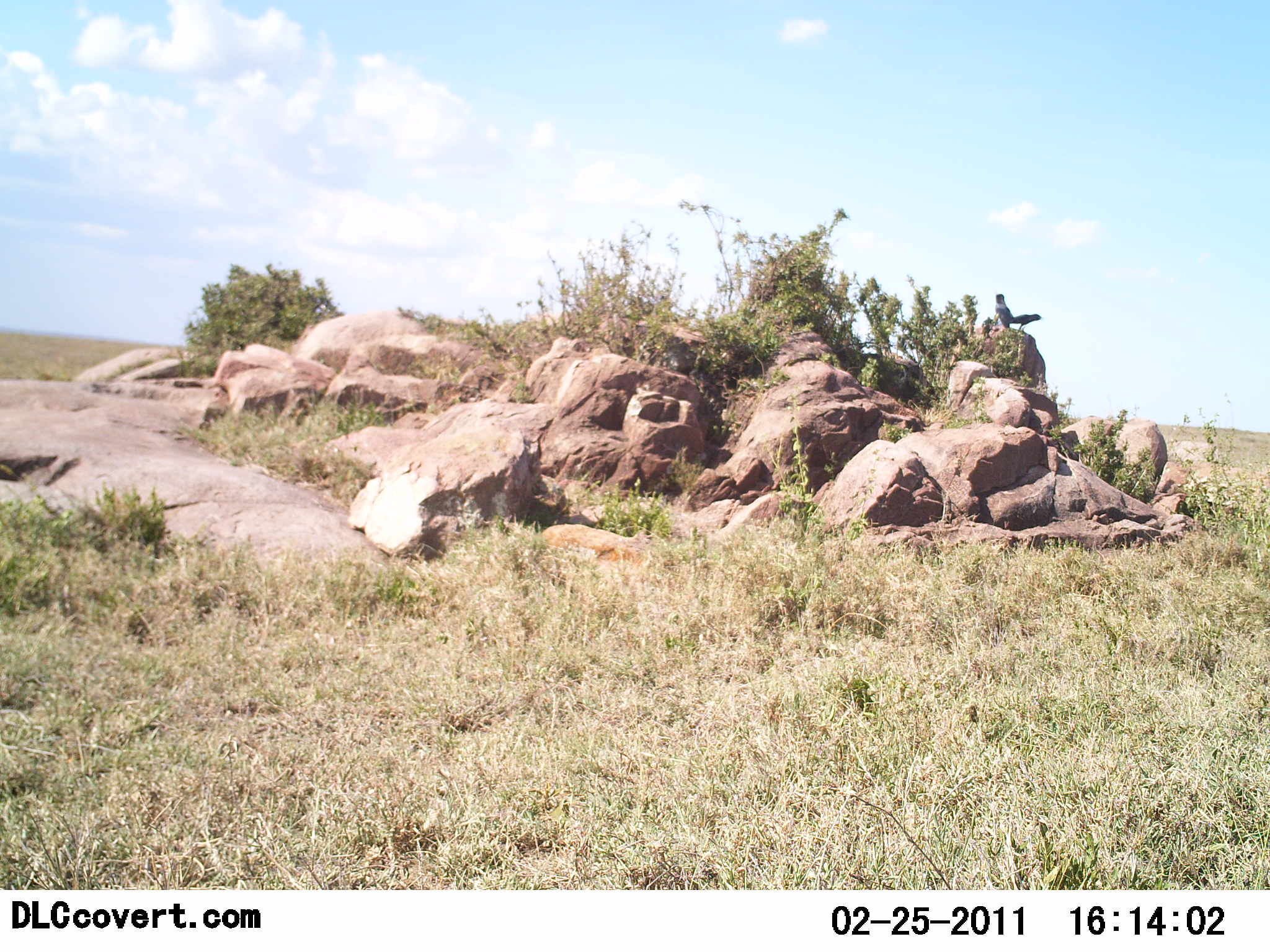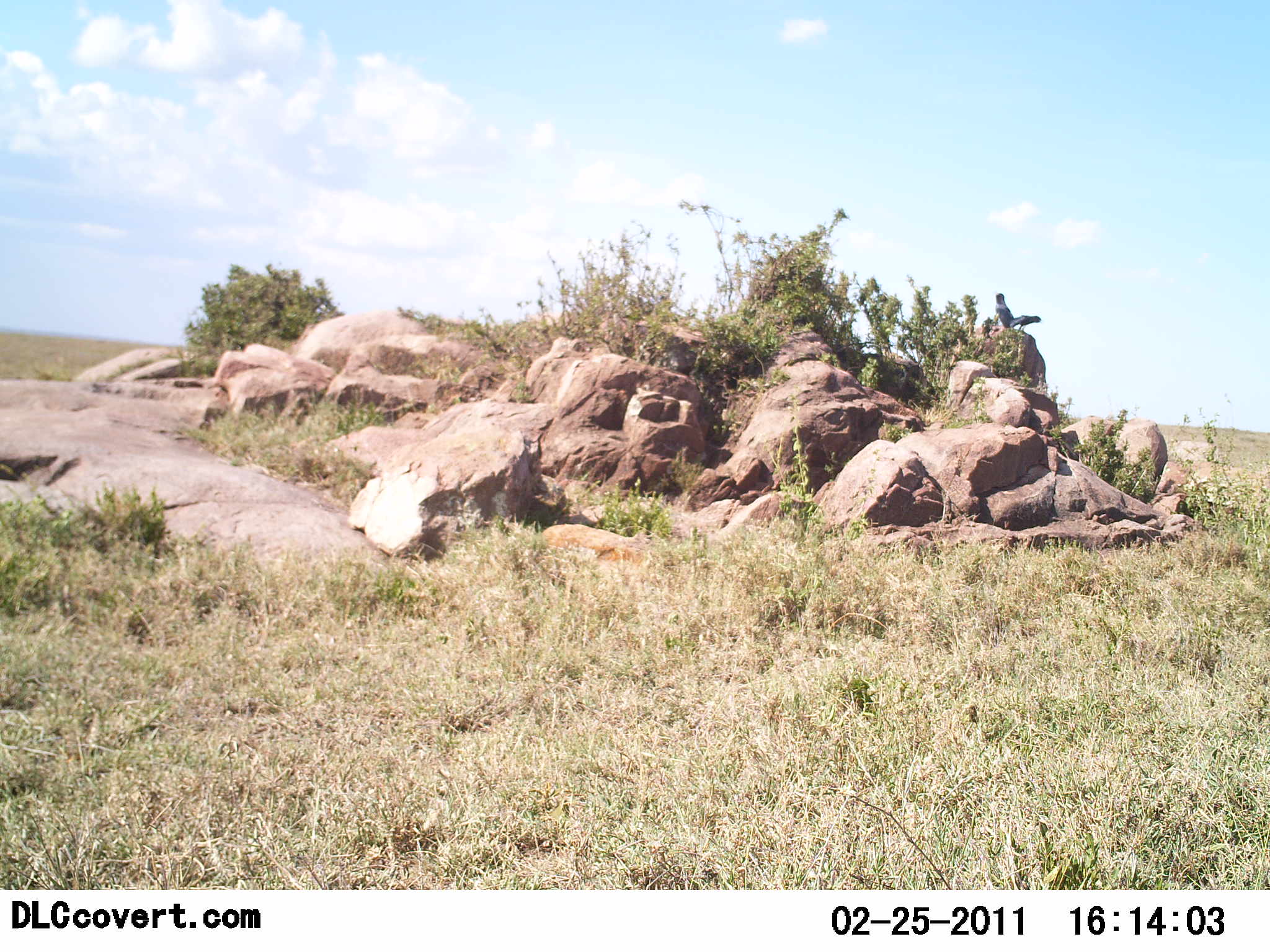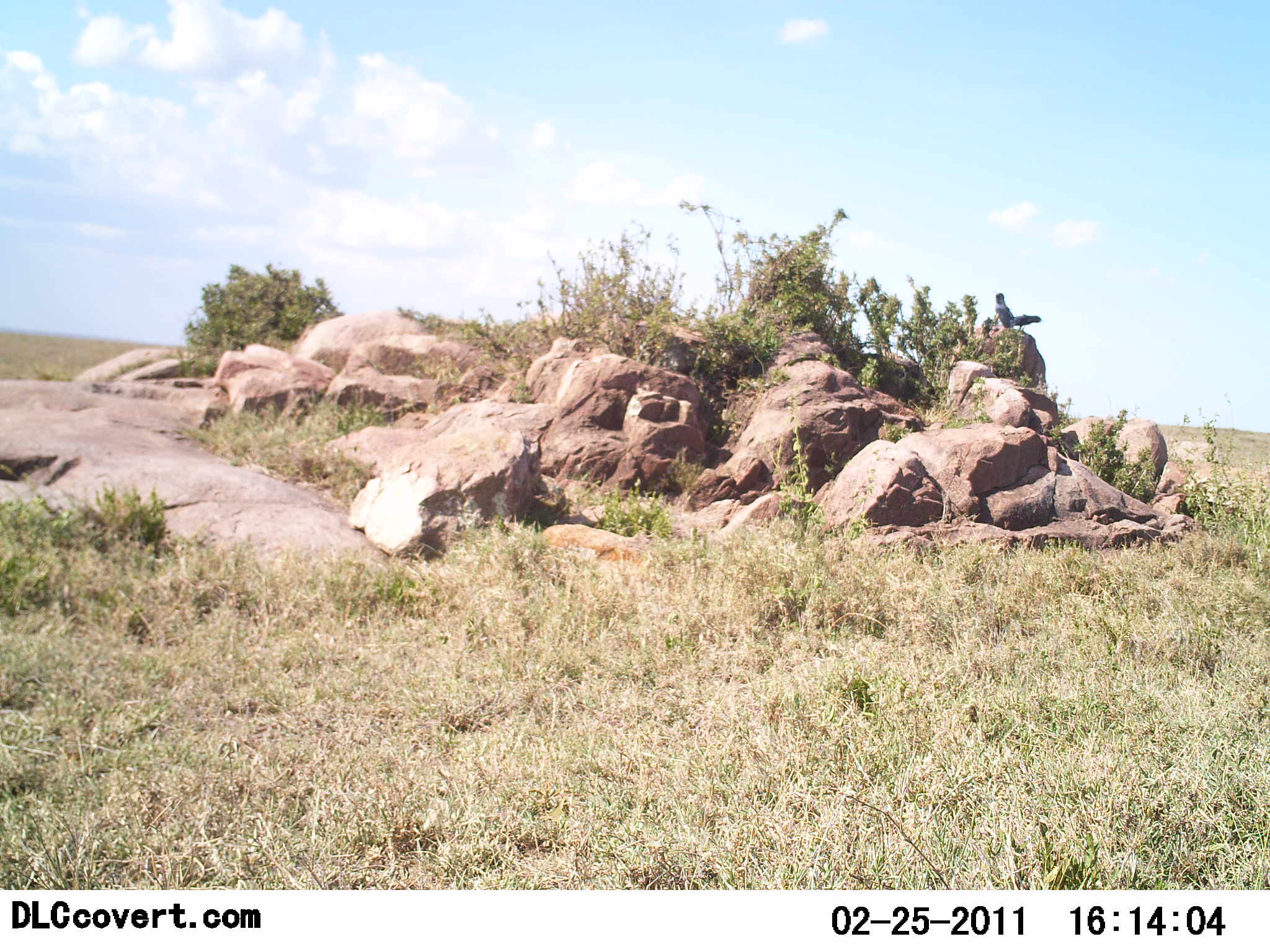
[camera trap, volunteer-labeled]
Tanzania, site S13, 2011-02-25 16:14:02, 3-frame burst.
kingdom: Animalia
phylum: Chordata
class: Aves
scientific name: Aves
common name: bird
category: otherbird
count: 1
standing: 91%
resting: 9%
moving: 0%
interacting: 0%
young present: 0%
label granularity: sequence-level